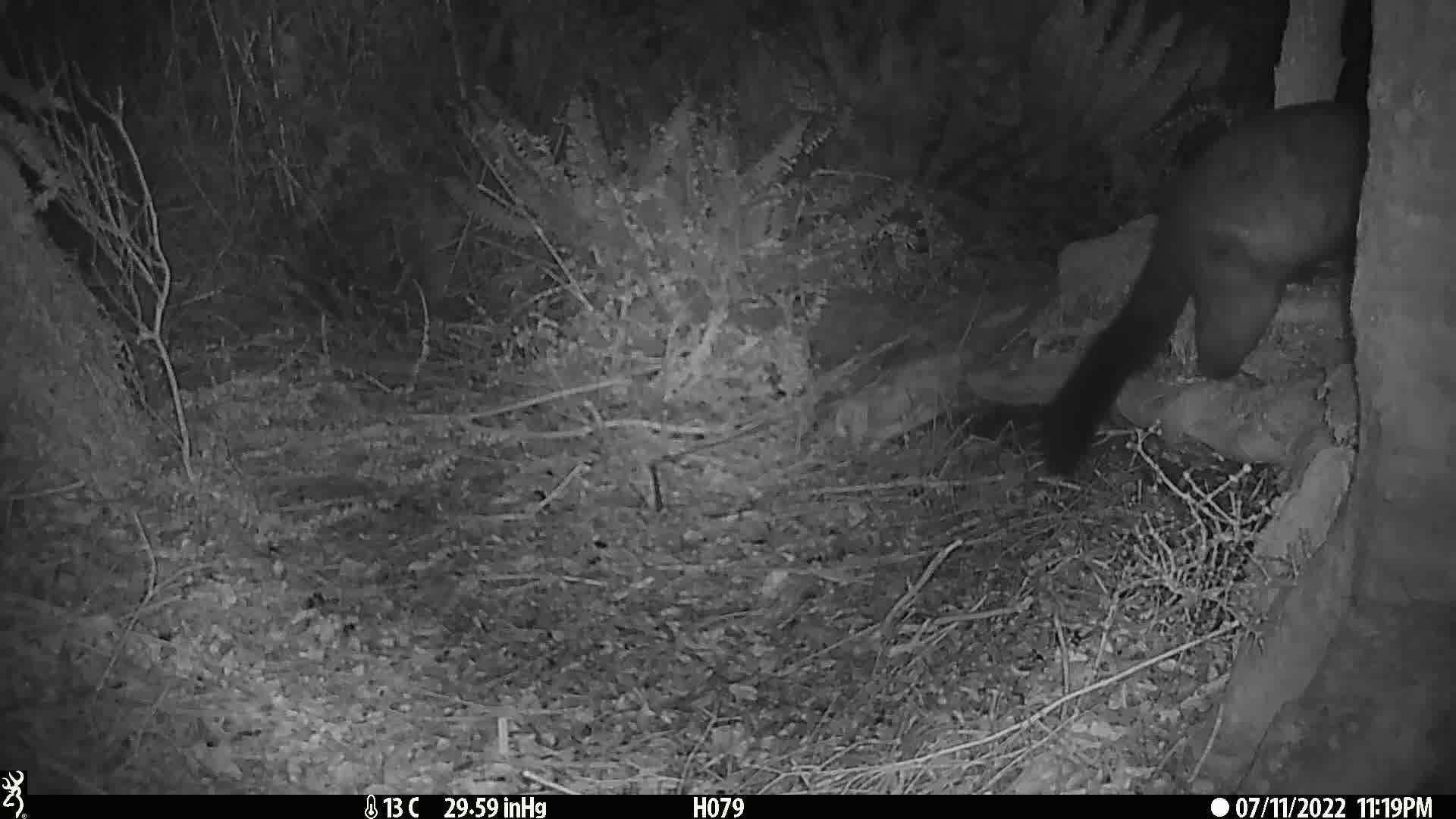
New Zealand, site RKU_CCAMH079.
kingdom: Animalia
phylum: Chordata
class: Mammalia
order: Diprotodontia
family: Phalangeridae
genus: Trichosurus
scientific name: Trichosurus vulpecula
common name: common brushtail possum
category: possum